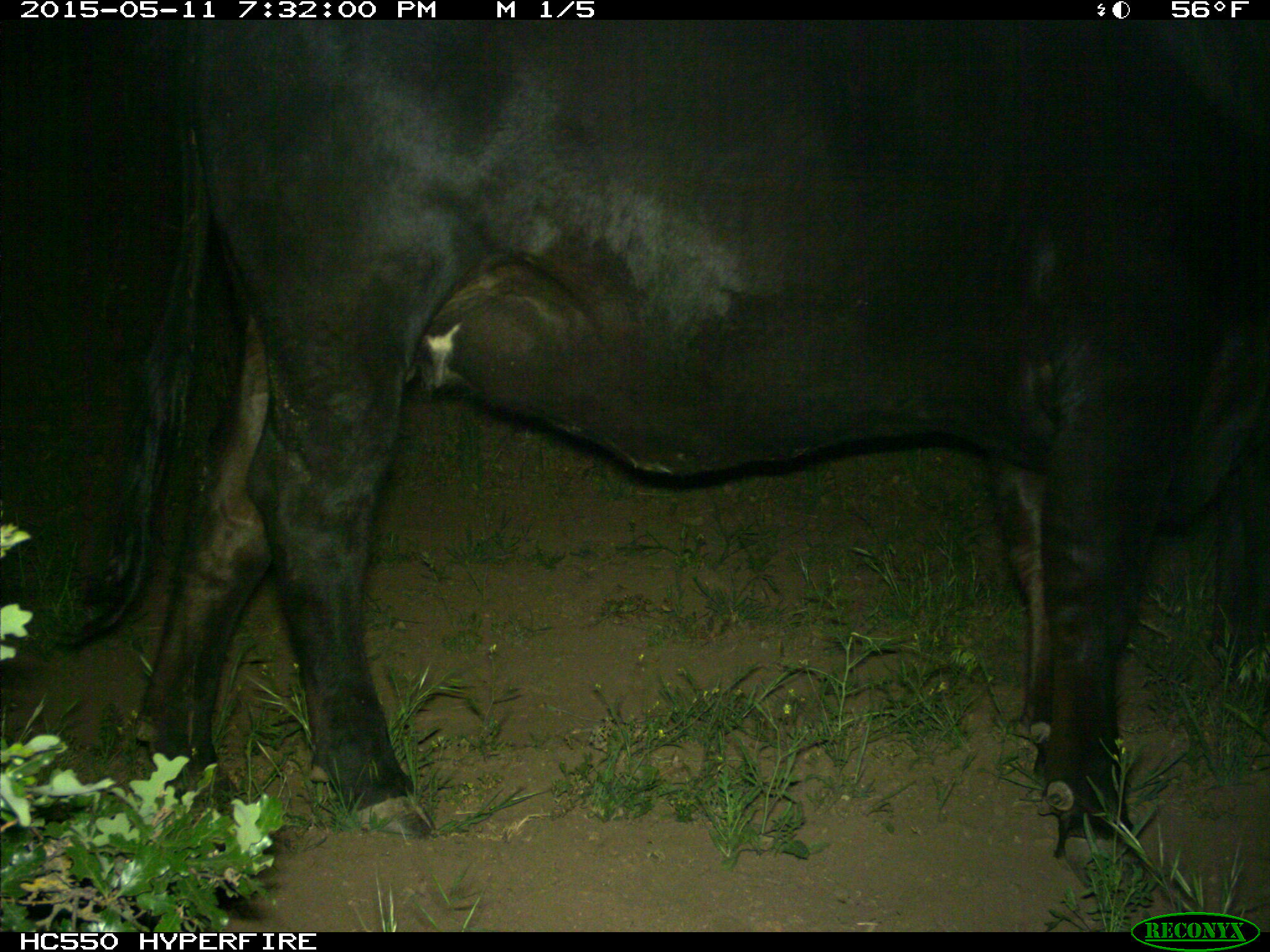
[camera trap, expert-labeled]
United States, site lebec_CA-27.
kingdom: Animalia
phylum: Chordata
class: Mammalia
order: Artiodactyla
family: Bovidae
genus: Bos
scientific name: Bos taurus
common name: domestic cow